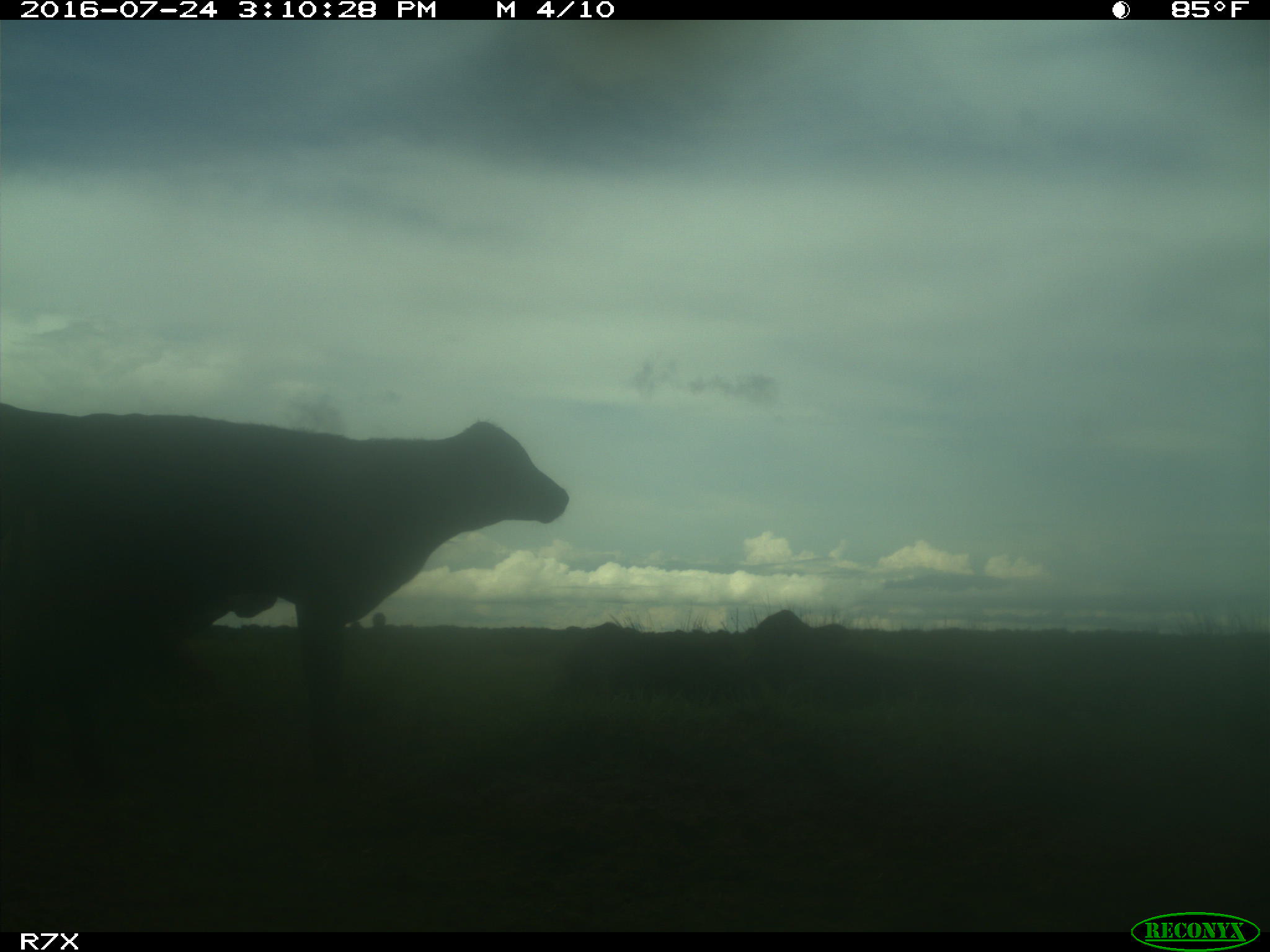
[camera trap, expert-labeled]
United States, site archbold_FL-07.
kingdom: Animalia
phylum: Chordata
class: Mammalia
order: Artiodactyla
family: Bovidae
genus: Bos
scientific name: Bos taurus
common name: domestic cow